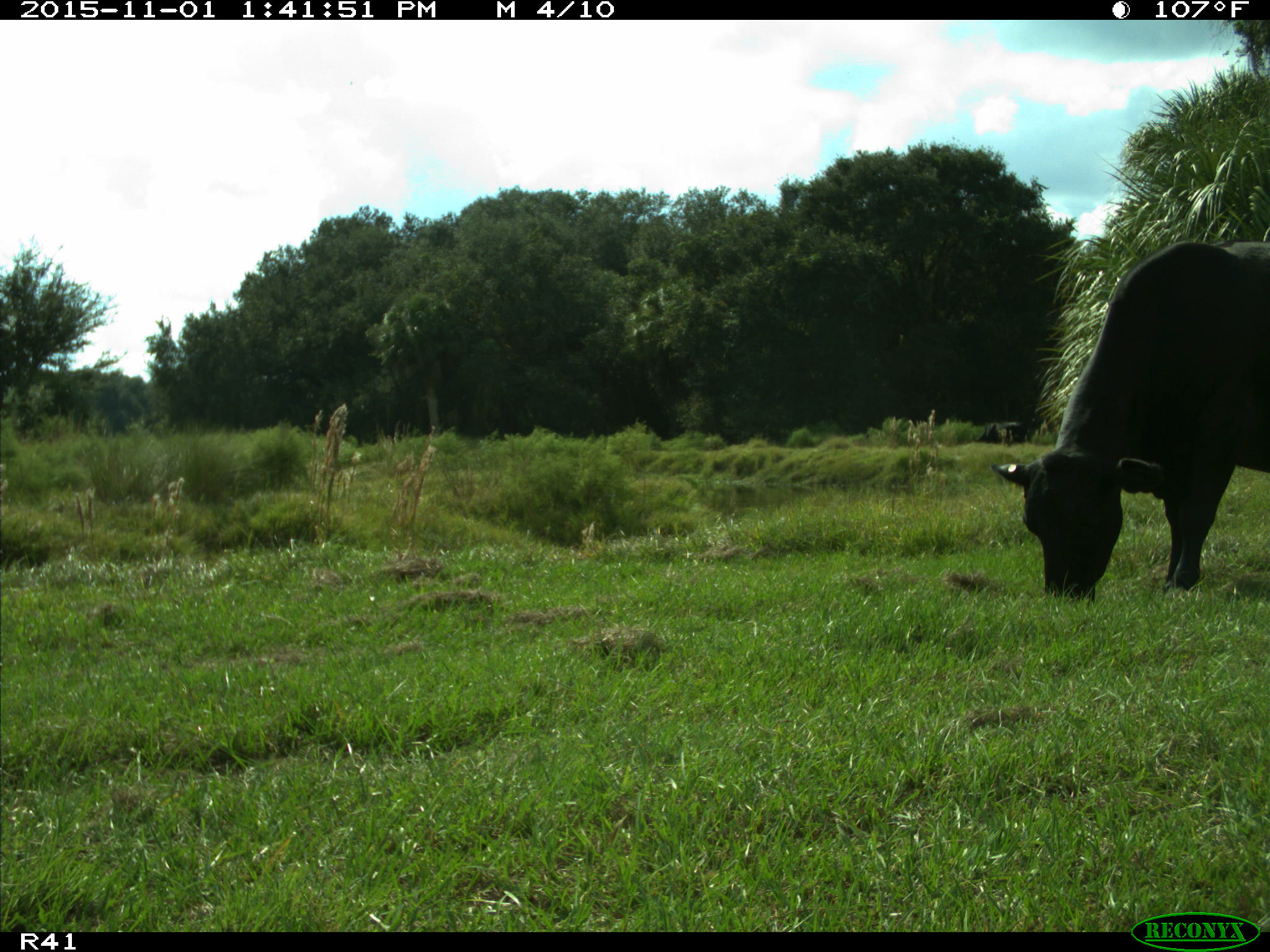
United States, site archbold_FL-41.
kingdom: Animalia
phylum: Chordata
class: Mammalia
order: Artiodactyla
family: Bovidae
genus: Bos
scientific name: Bos taurus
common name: domestic cow